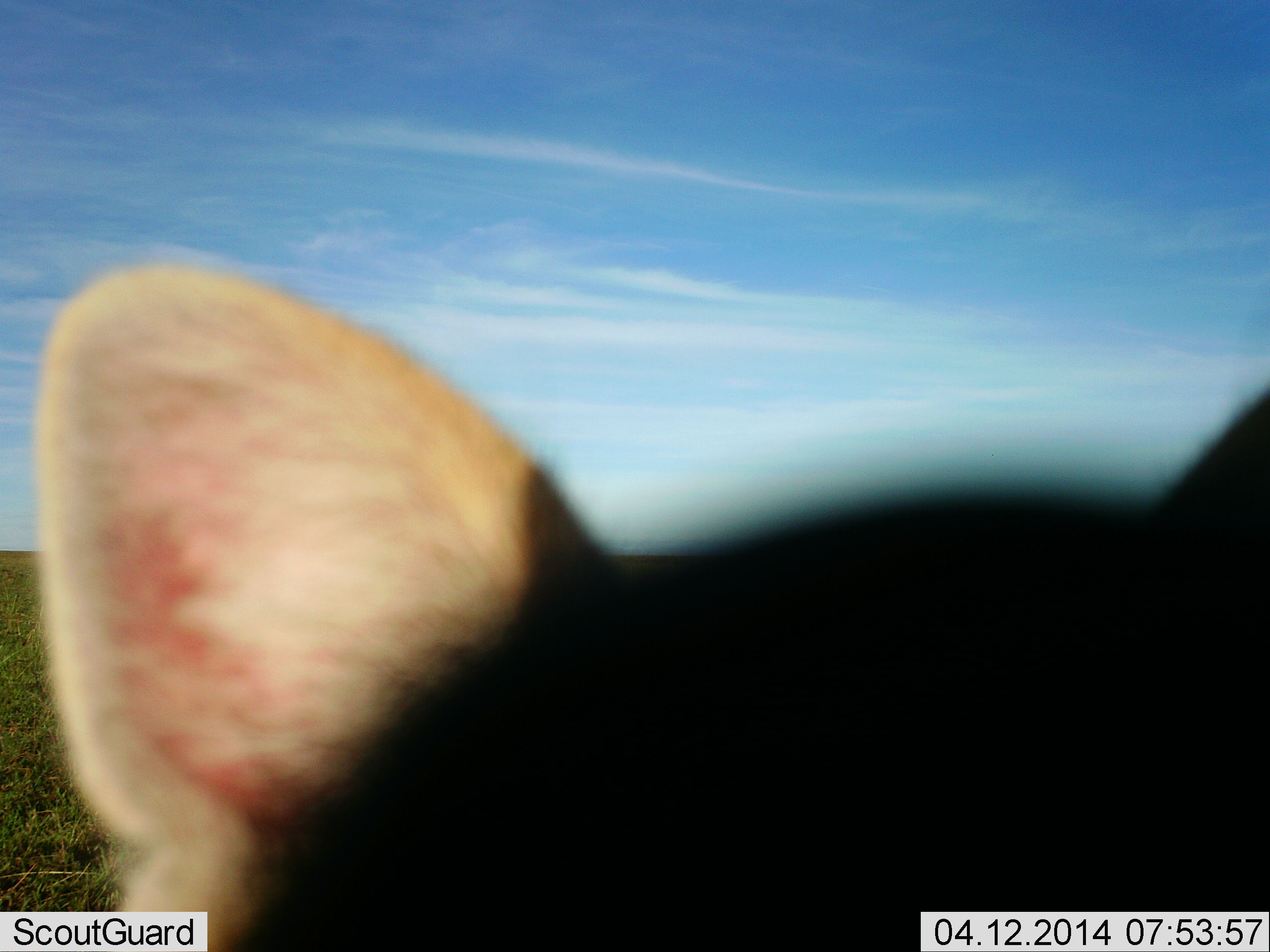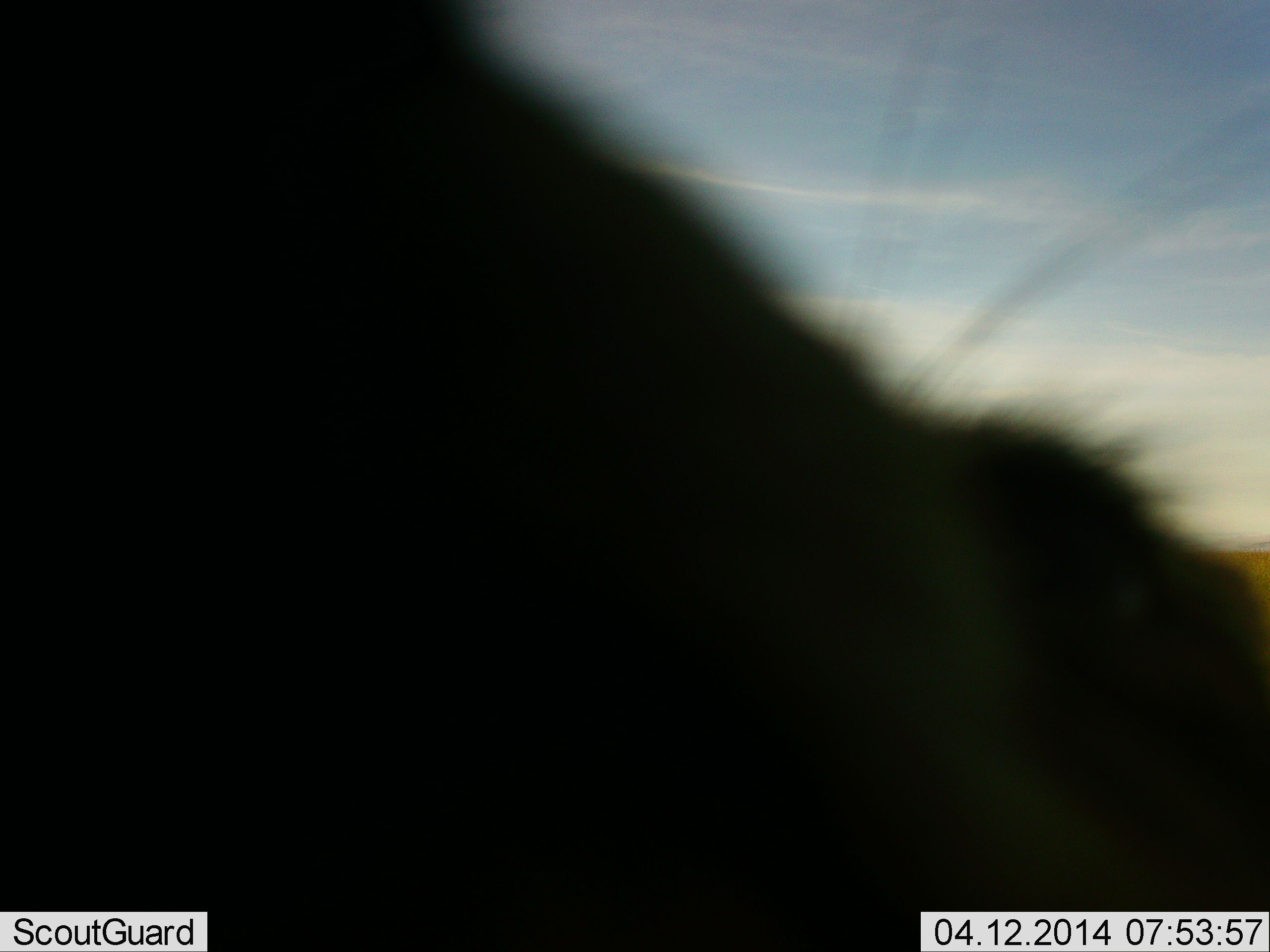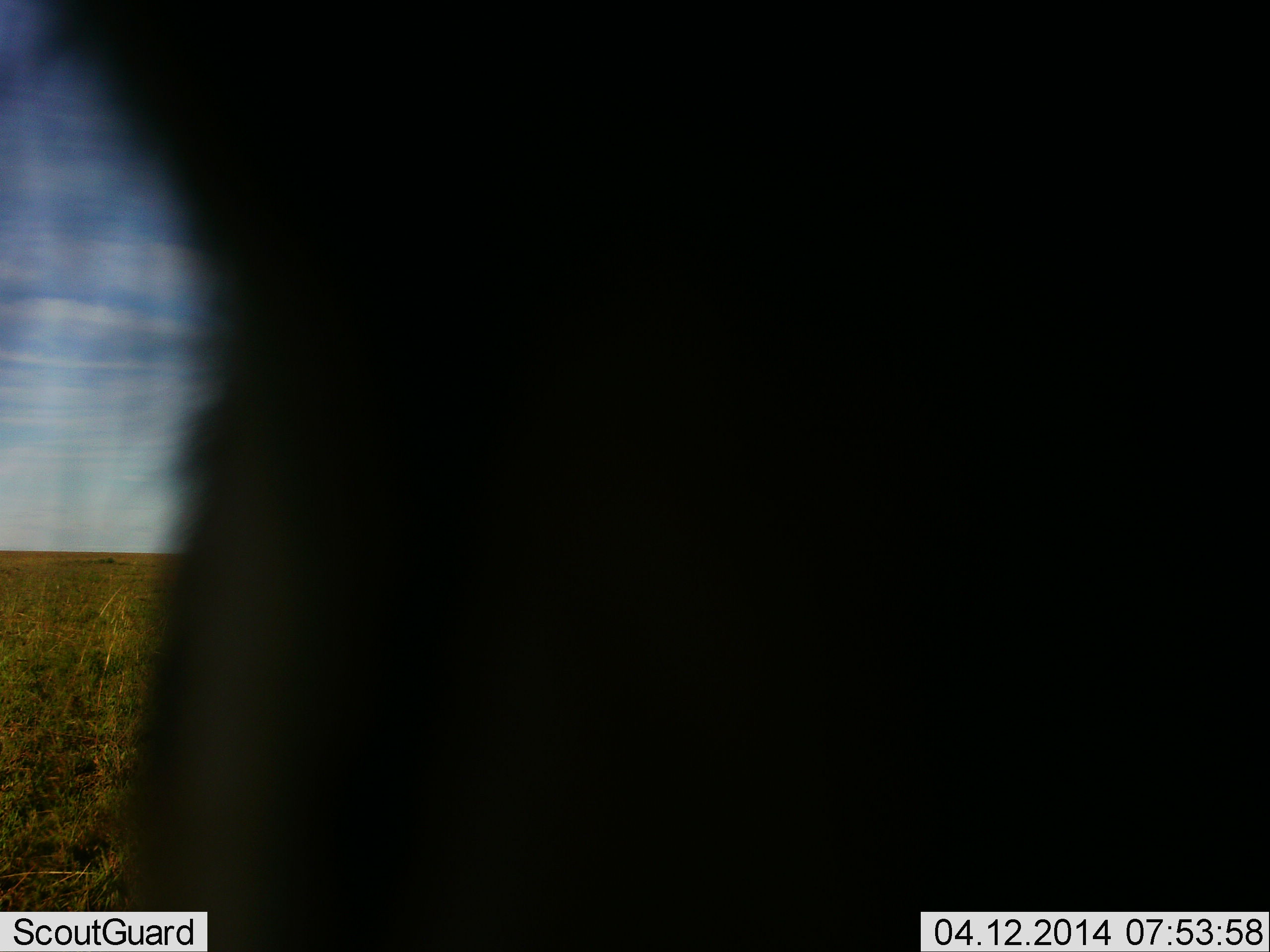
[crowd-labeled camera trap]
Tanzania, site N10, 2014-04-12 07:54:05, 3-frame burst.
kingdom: Animalia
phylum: Chordata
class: Mammalia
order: Carnivora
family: Felidae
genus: Felis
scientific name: Felis lybica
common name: african wild cat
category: wildcat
Wildcat (african wild cat) (Felis lybica), count 1. Behavior (volunteer vote fractions): standing 57%, resting 0%, moving 43%, interacting 29%. Young present (vote fraction): 0%. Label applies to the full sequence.